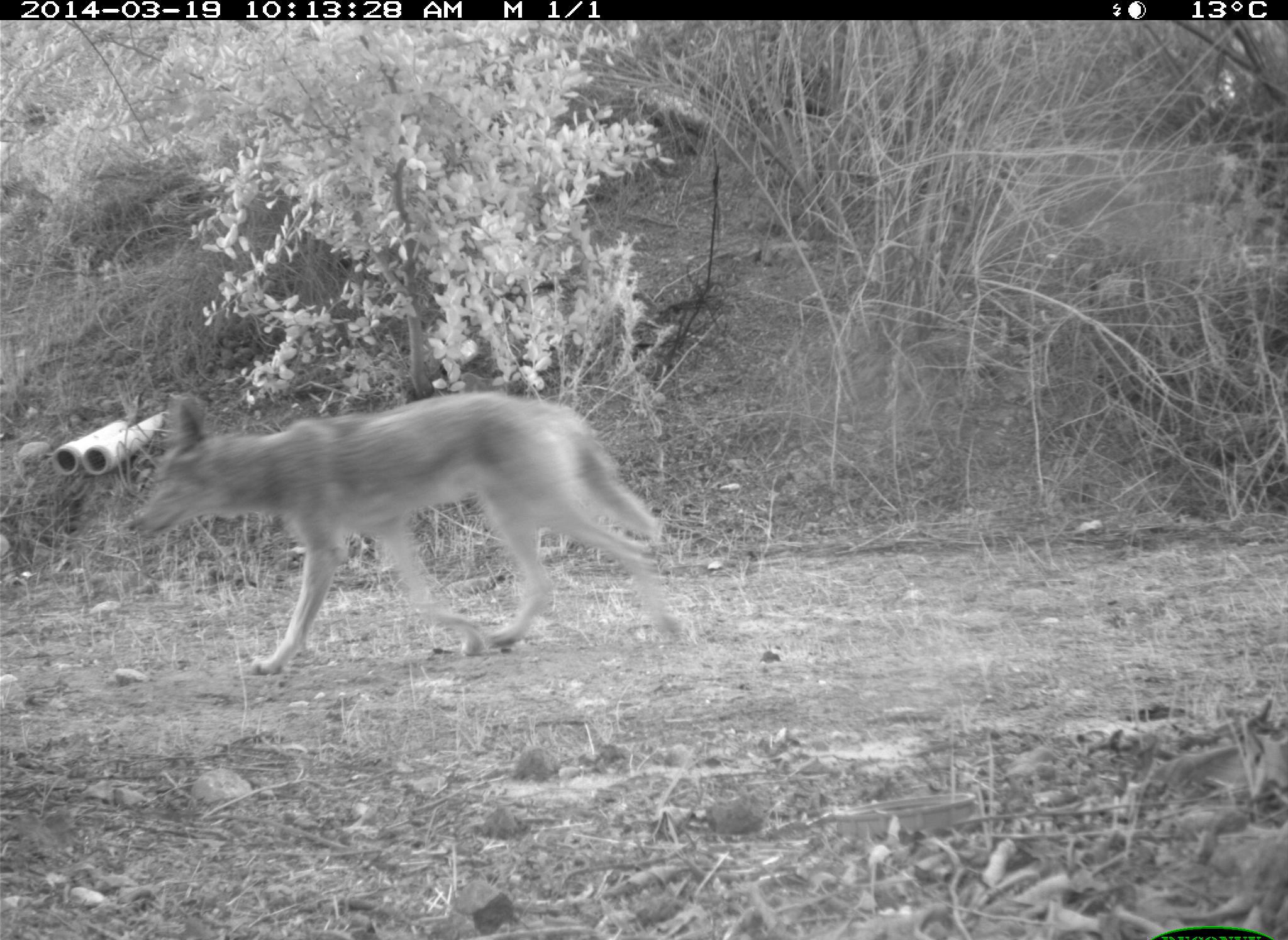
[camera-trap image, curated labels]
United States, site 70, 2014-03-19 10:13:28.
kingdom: Animalia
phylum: Chordata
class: Mammalia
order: Carnivora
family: Canidae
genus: Canis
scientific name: Canis latrans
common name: coyote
Coyote (Canis latrans).